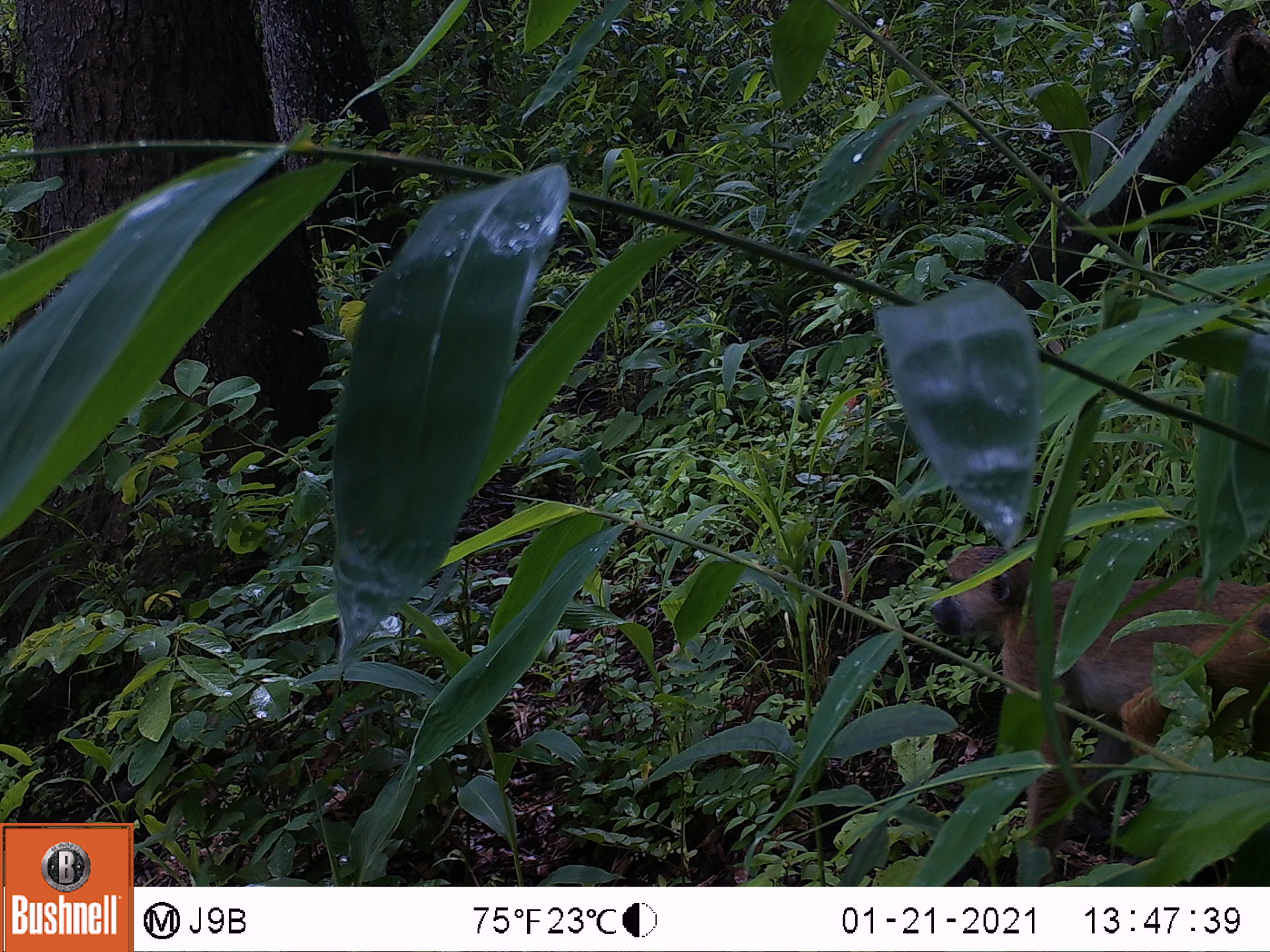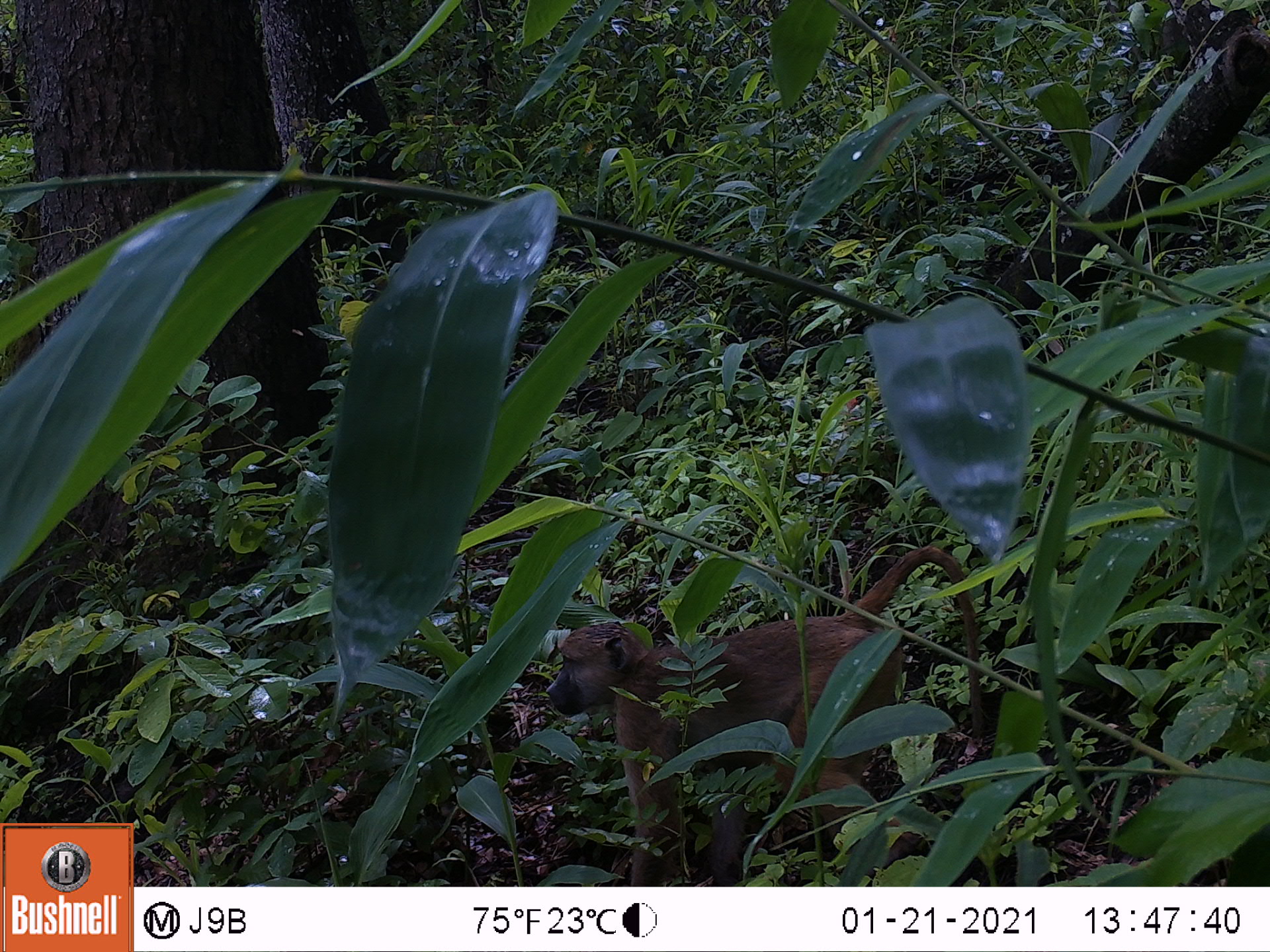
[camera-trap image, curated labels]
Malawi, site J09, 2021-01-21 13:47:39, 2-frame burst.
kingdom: Animalia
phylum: Chordata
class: Mammalia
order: Primates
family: Cercopithecidae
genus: Papio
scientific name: Papio cynocephalus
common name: yellow baboon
Yellow baboon (Papio cynocephalus), count 1.